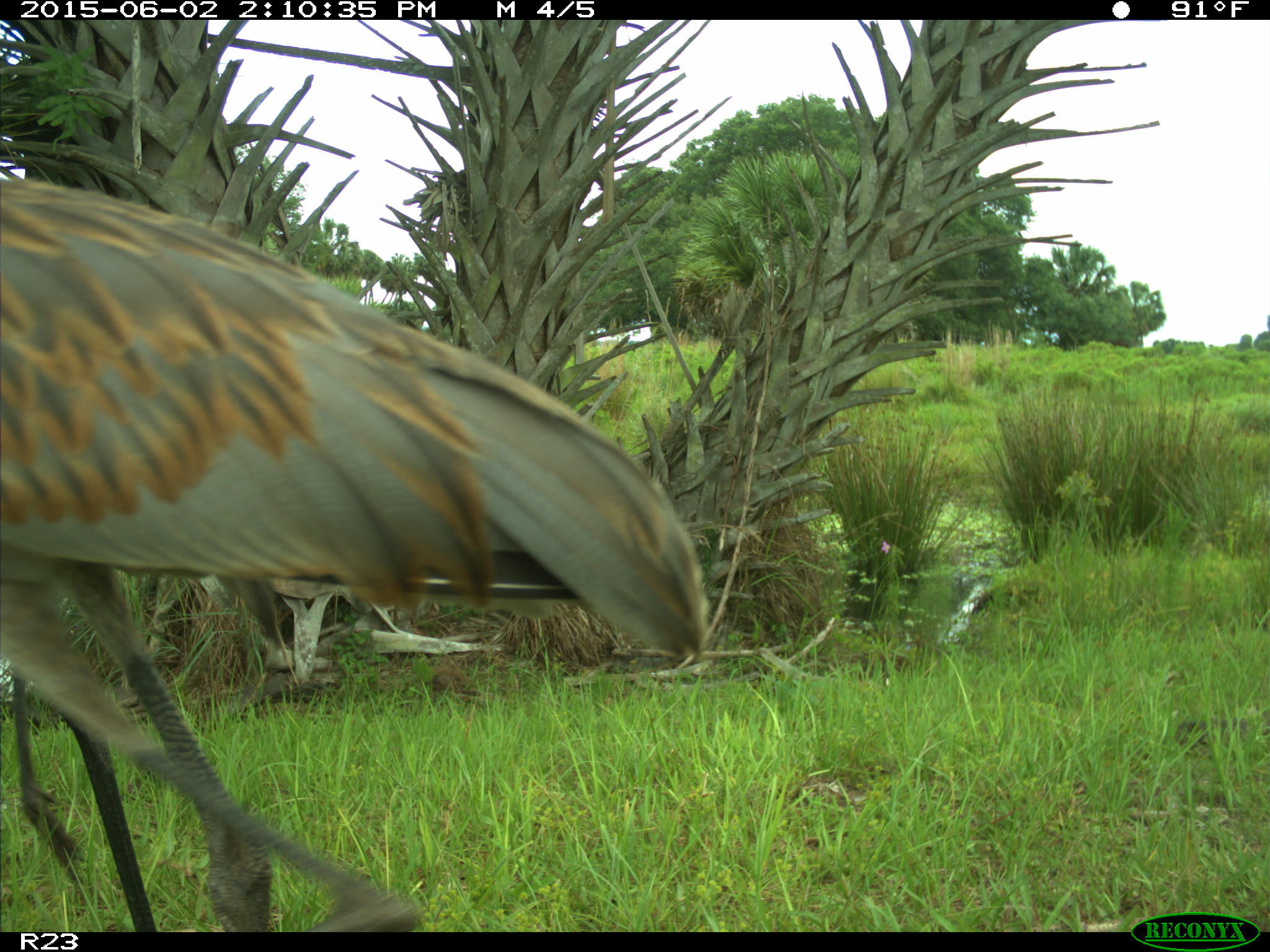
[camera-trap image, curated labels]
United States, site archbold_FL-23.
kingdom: Animalia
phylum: Chordata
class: Mammalia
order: Artiodactyla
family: Bovidae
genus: Bos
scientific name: Bos taurus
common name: domestic cow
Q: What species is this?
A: Bos taurus (domestic cow).